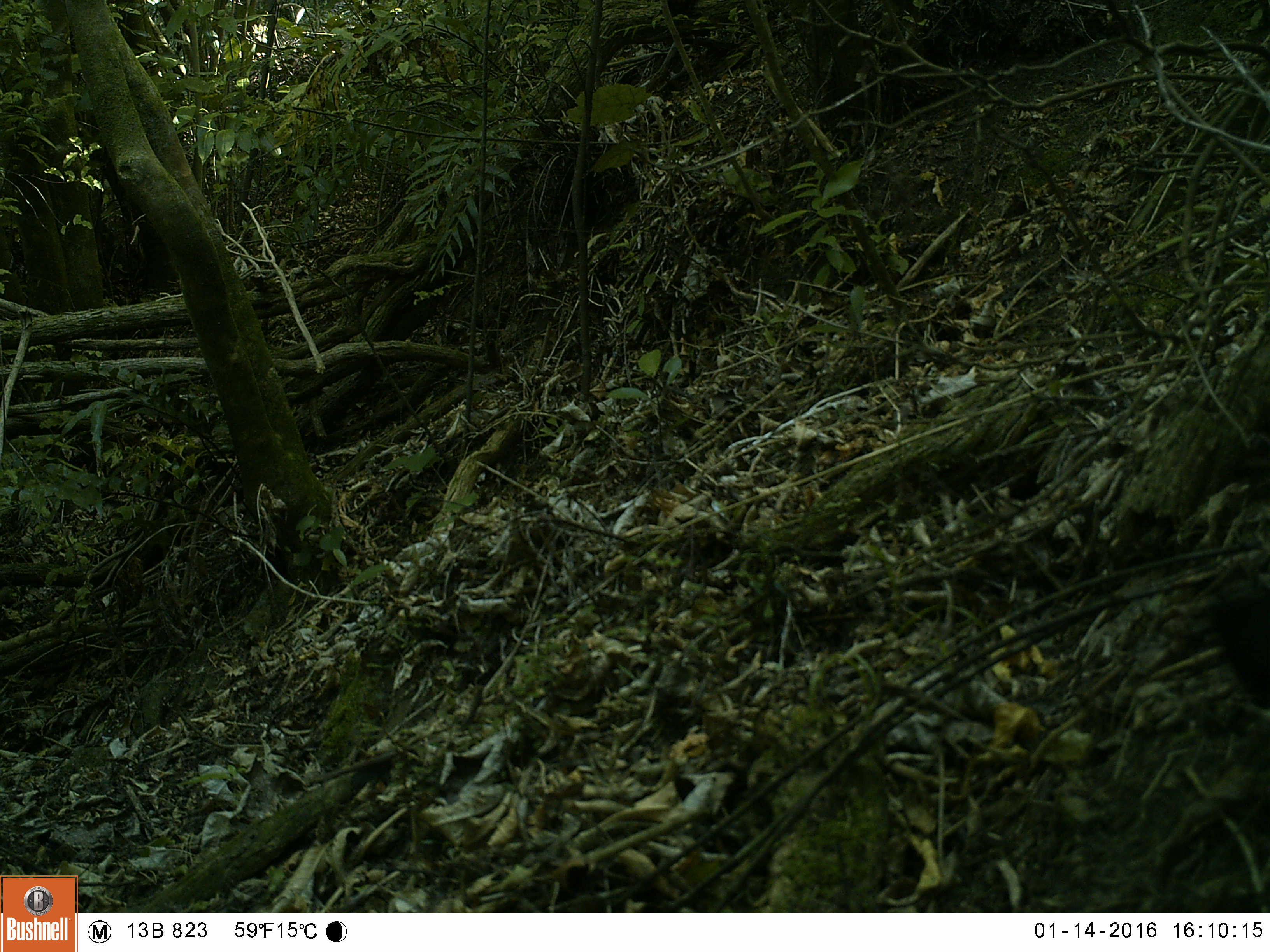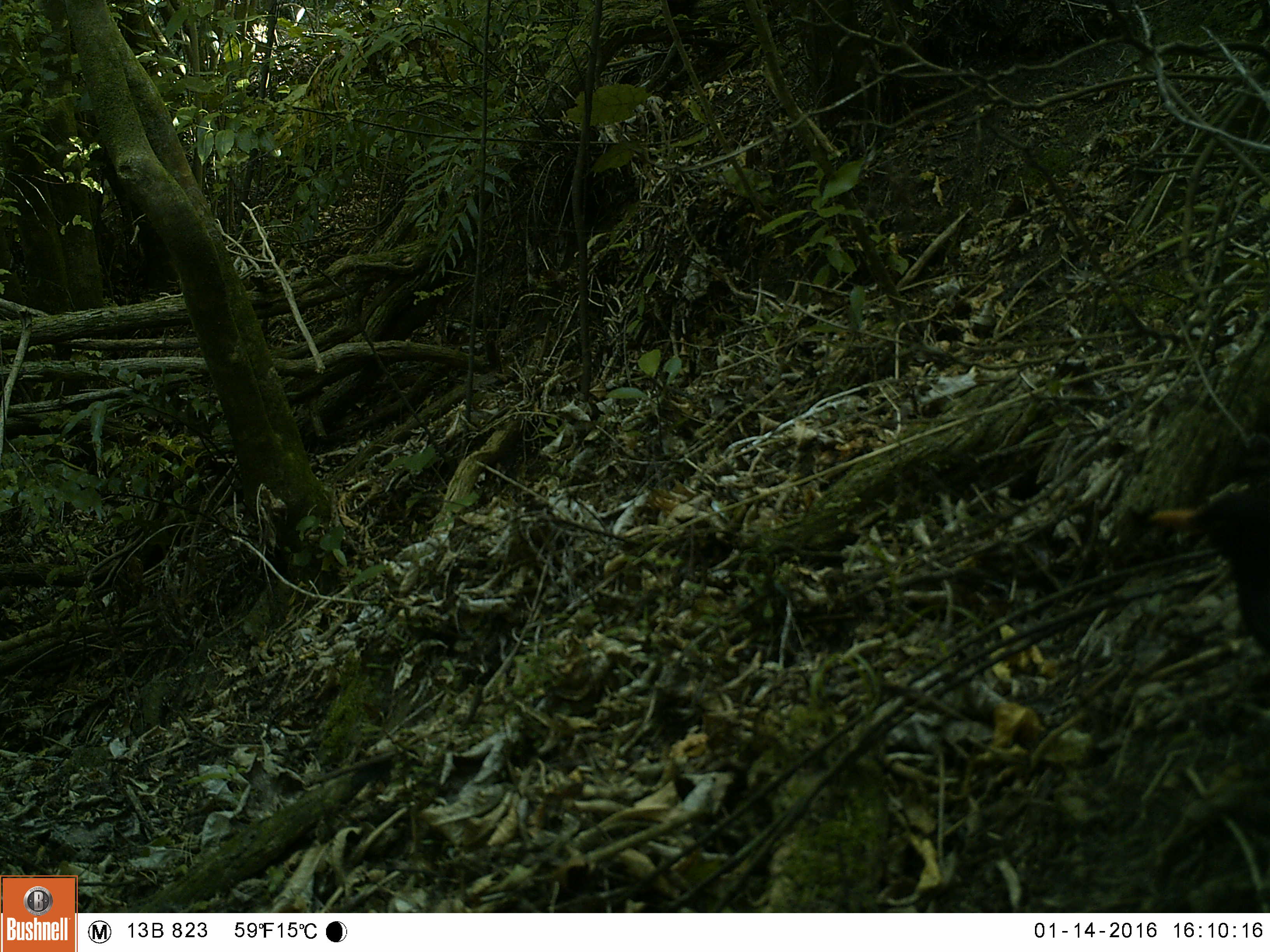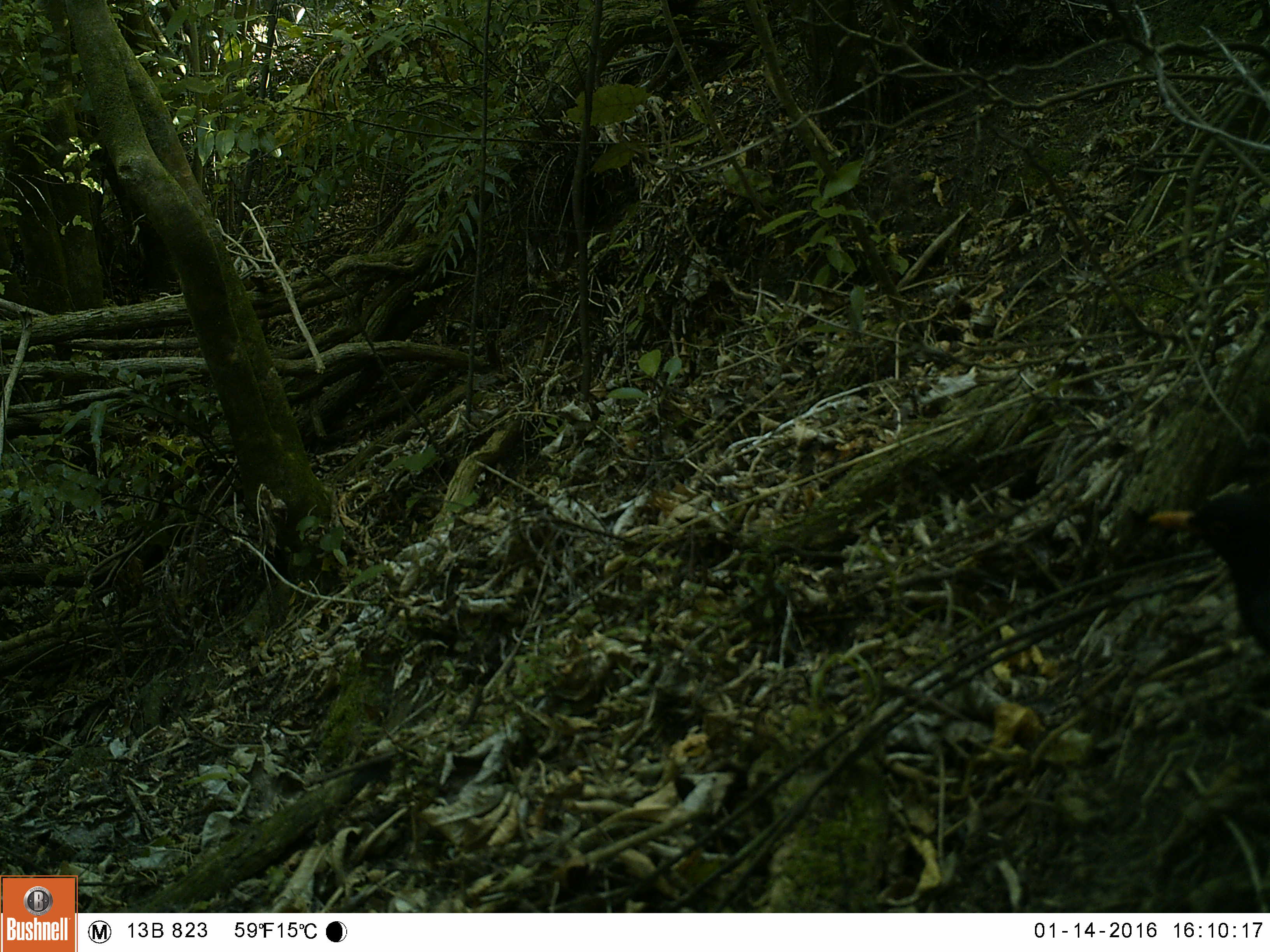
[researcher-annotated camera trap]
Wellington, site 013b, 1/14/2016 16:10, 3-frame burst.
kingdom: Animalia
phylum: Chordata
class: Aves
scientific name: Aves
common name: bird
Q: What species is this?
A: Bird (Aves).